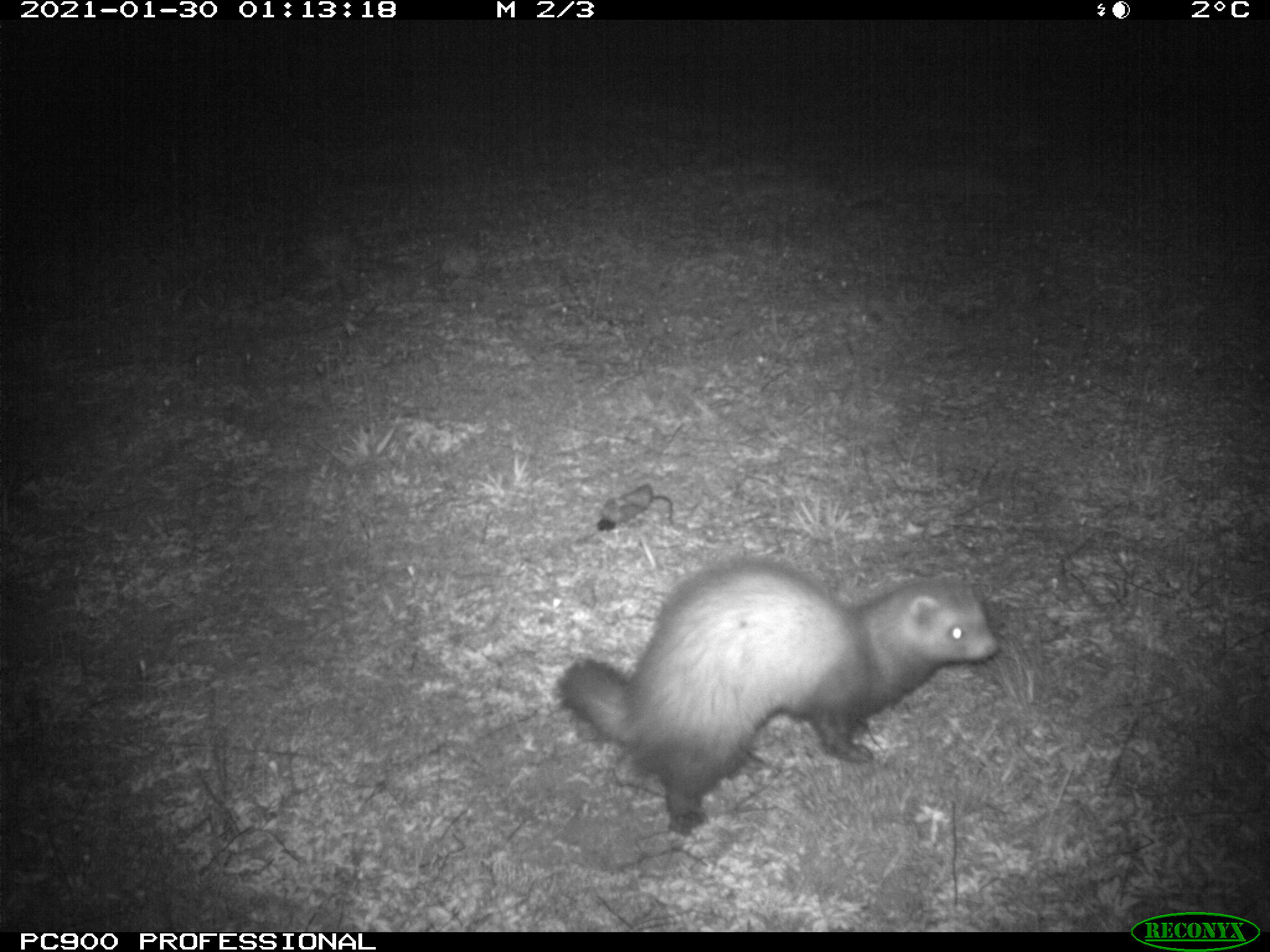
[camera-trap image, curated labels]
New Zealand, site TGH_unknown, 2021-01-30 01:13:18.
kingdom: Animalia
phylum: Chordata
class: Mammalia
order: Carnivora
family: Mustelidae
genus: Mustela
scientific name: Mustela furo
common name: ferret